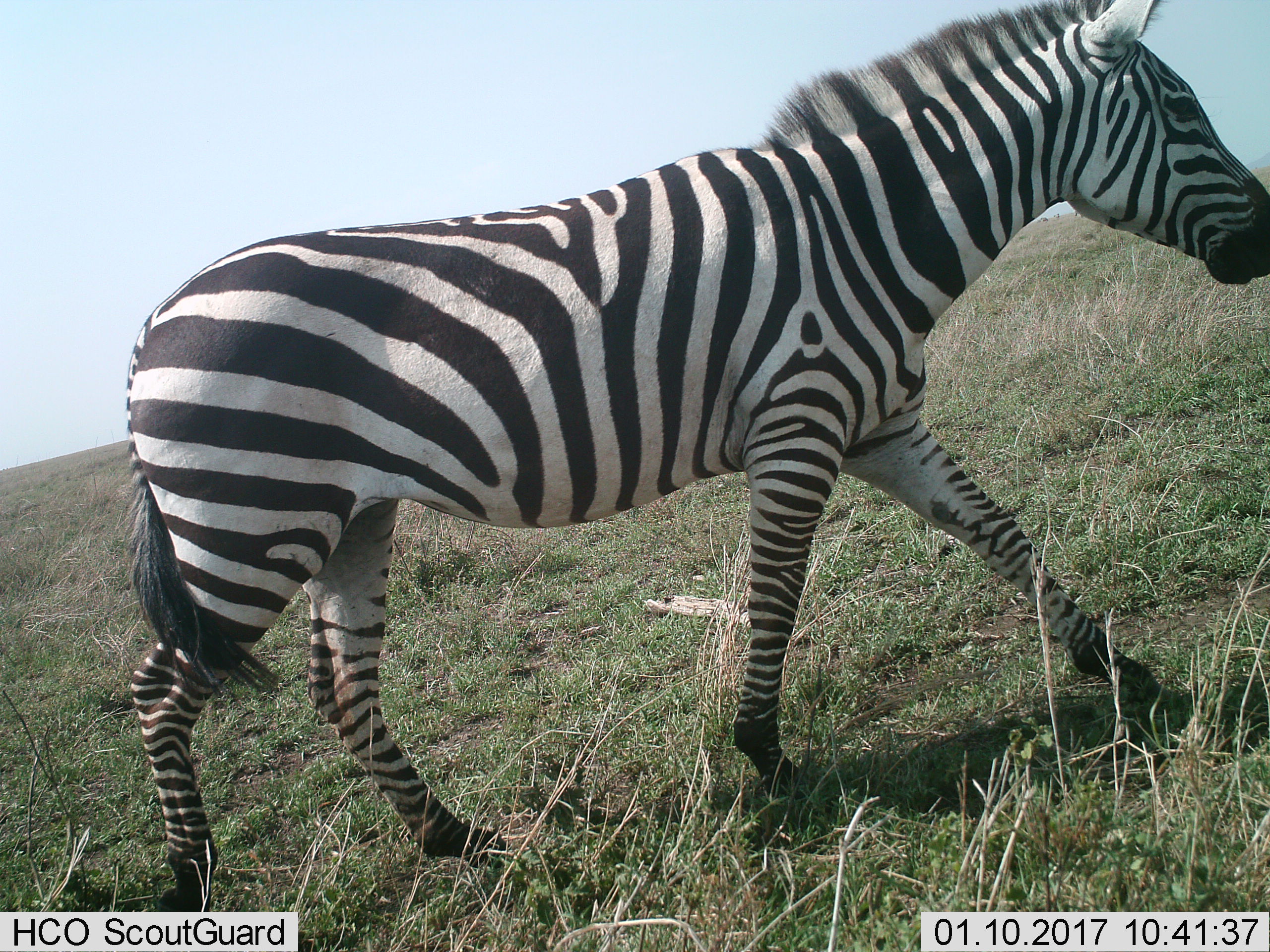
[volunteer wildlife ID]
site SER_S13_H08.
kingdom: Animalia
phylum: Chordata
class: Mammalia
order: Perissodactyla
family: Equidae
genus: Equus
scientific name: Equus quagga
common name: plains zebra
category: zebraplains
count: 1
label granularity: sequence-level